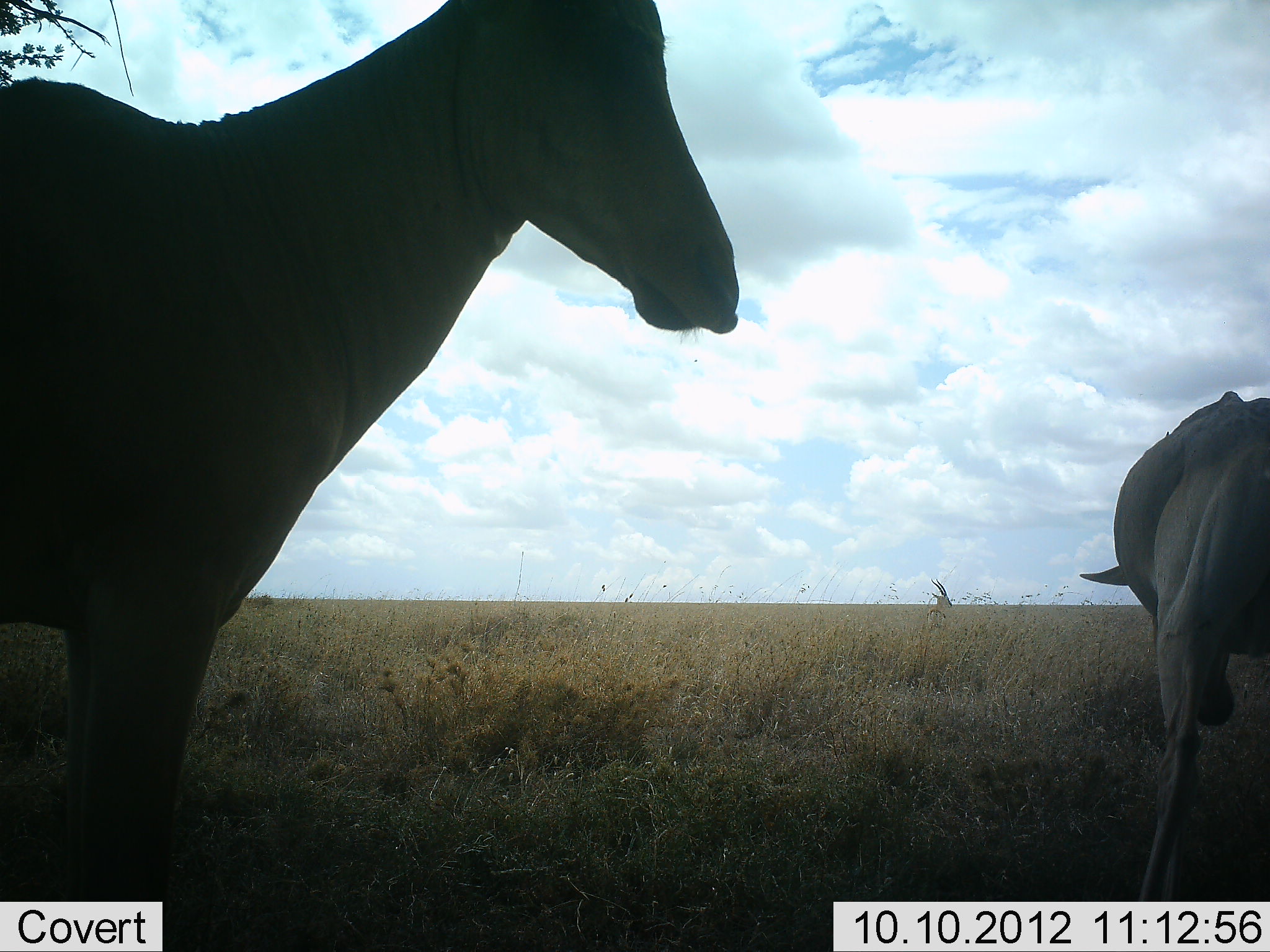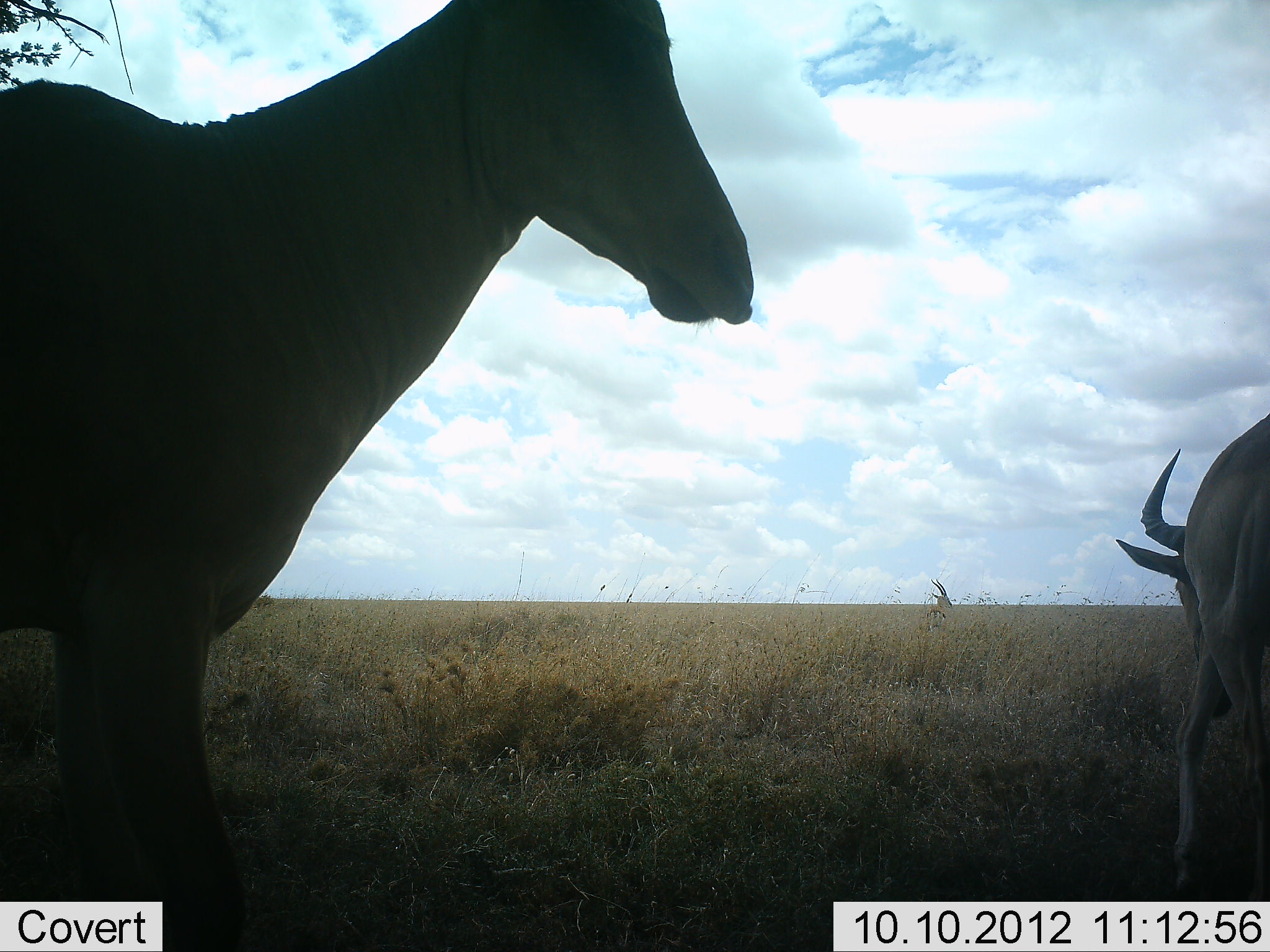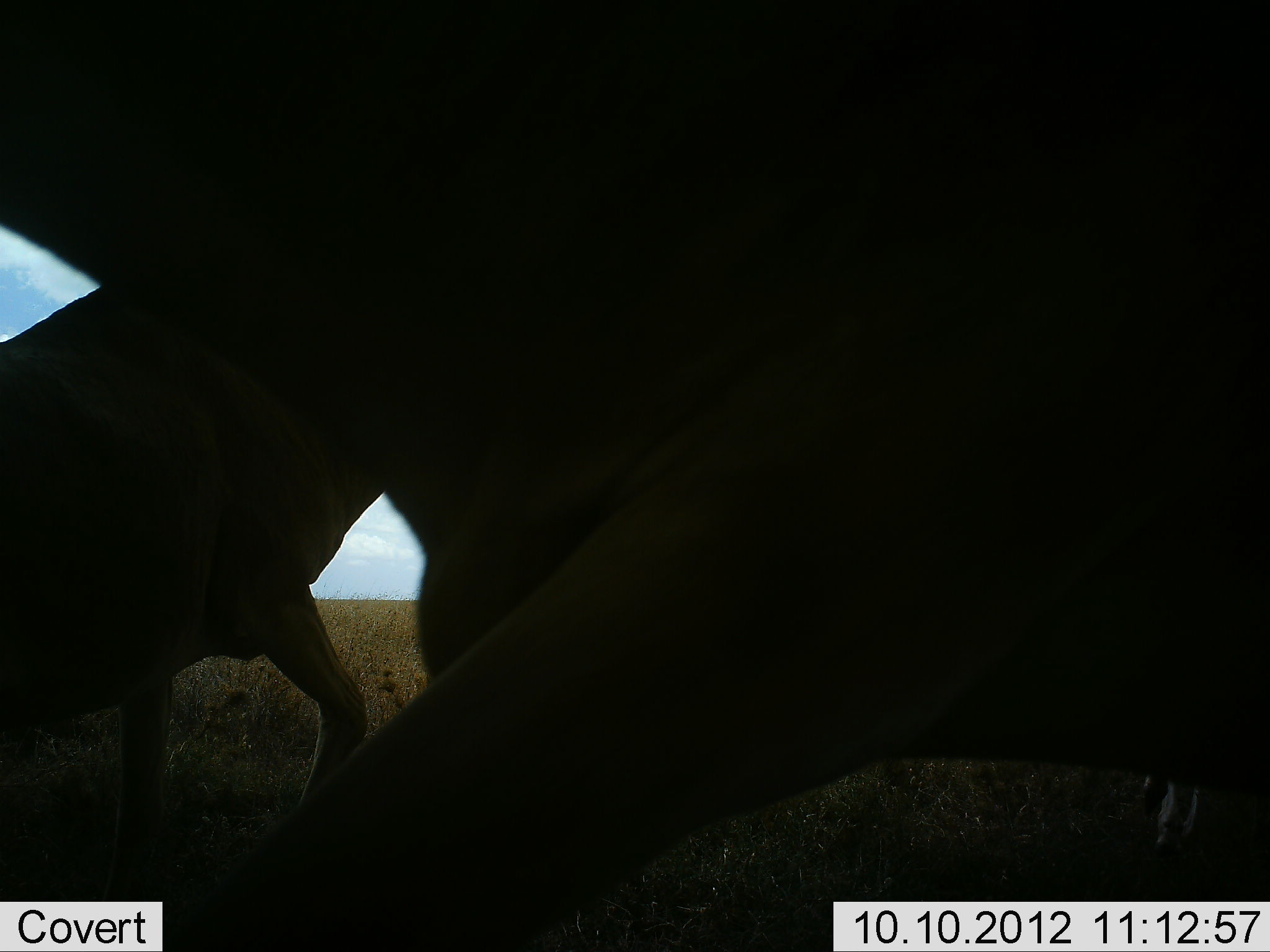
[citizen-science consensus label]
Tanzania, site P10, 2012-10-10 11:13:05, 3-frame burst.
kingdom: Animalia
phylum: Chordata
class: Mammalia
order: Artiodactyla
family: Bovidae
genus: Alcelaphus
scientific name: Alcelaphus buselaphus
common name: hartebeest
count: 3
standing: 82%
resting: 0%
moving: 64%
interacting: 0%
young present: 0%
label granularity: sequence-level